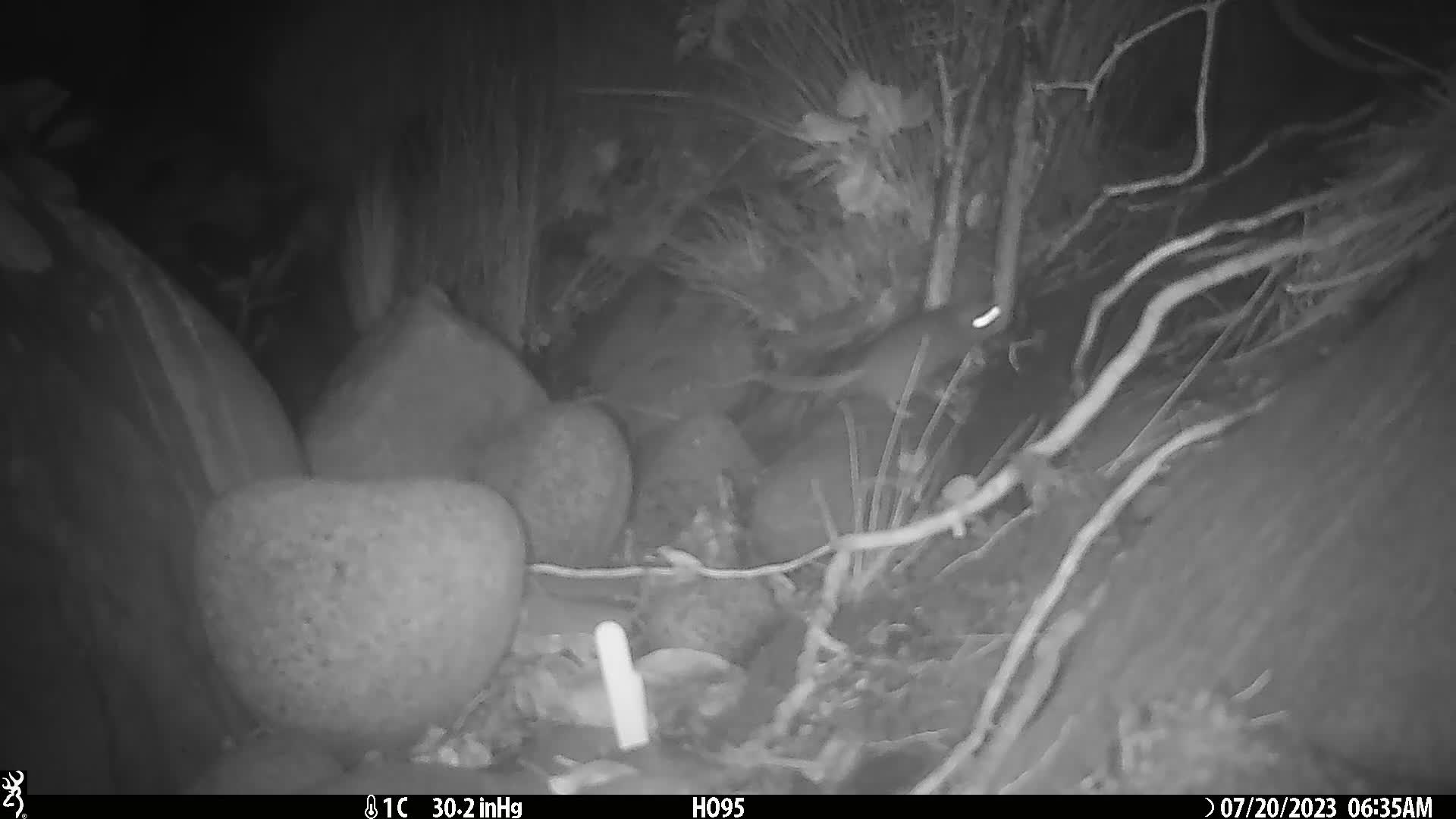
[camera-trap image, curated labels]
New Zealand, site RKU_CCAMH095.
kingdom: Animalia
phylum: Chordata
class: Mammalia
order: Rodentia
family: Muridae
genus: Rattus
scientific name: Rattus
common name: rat